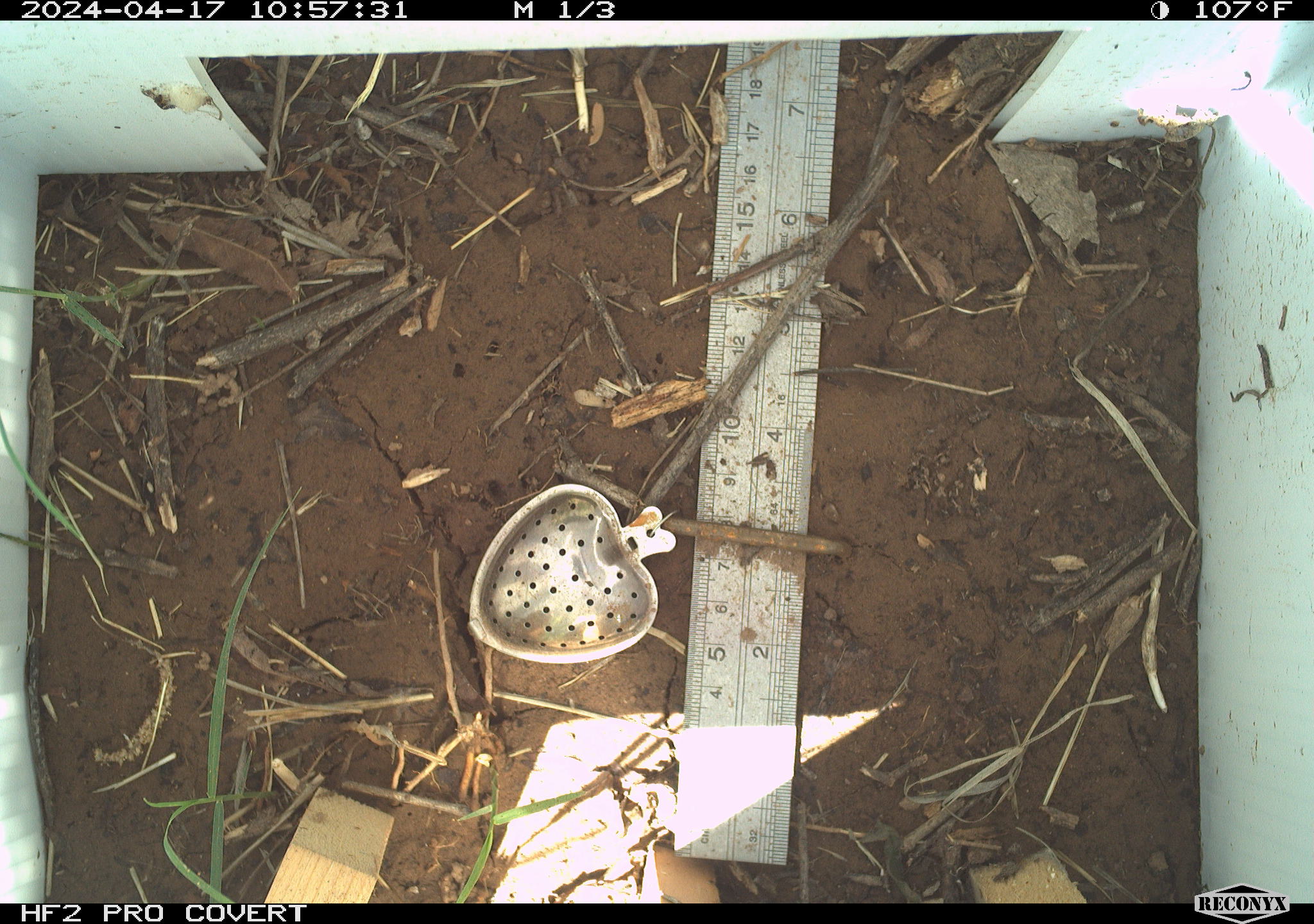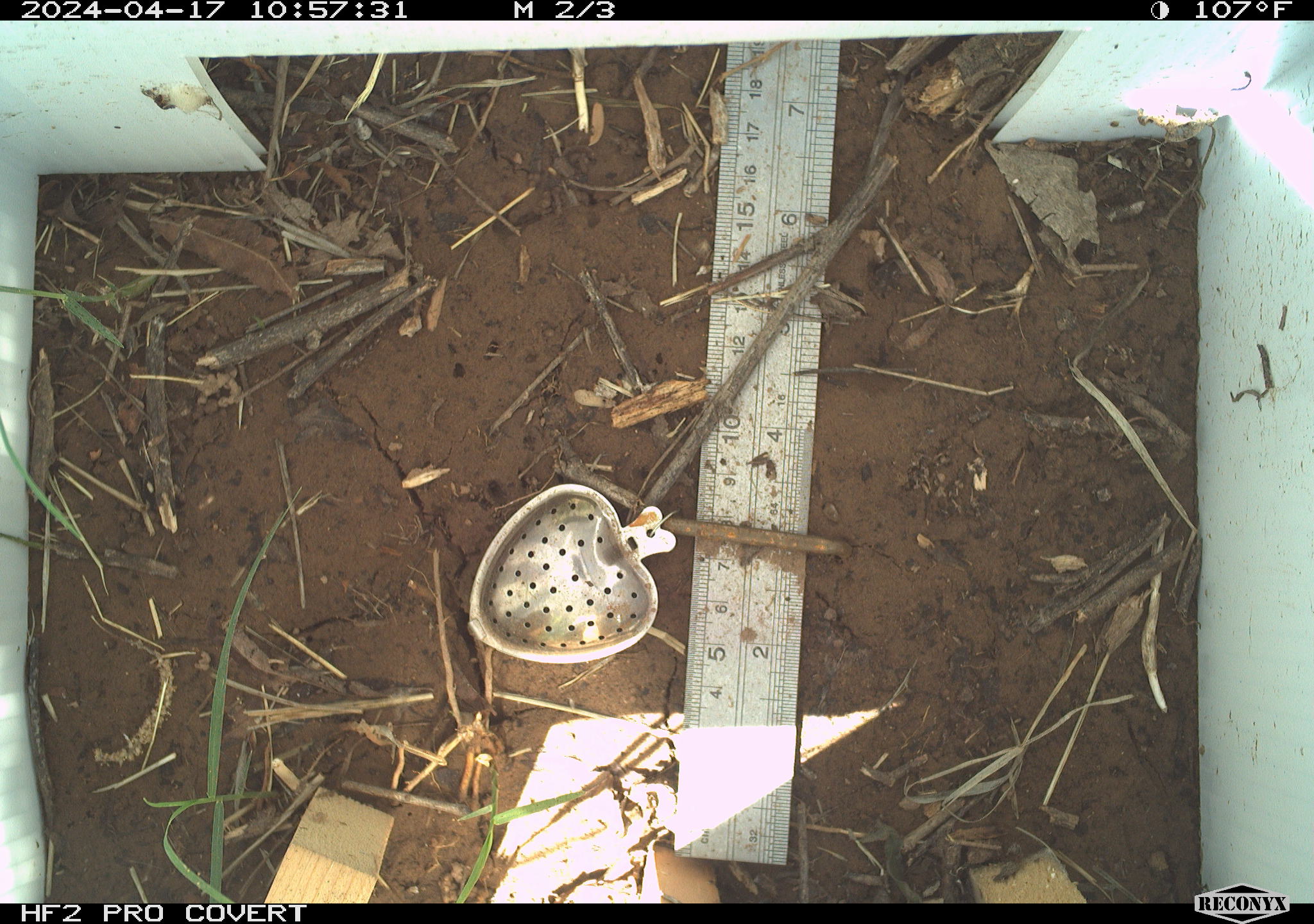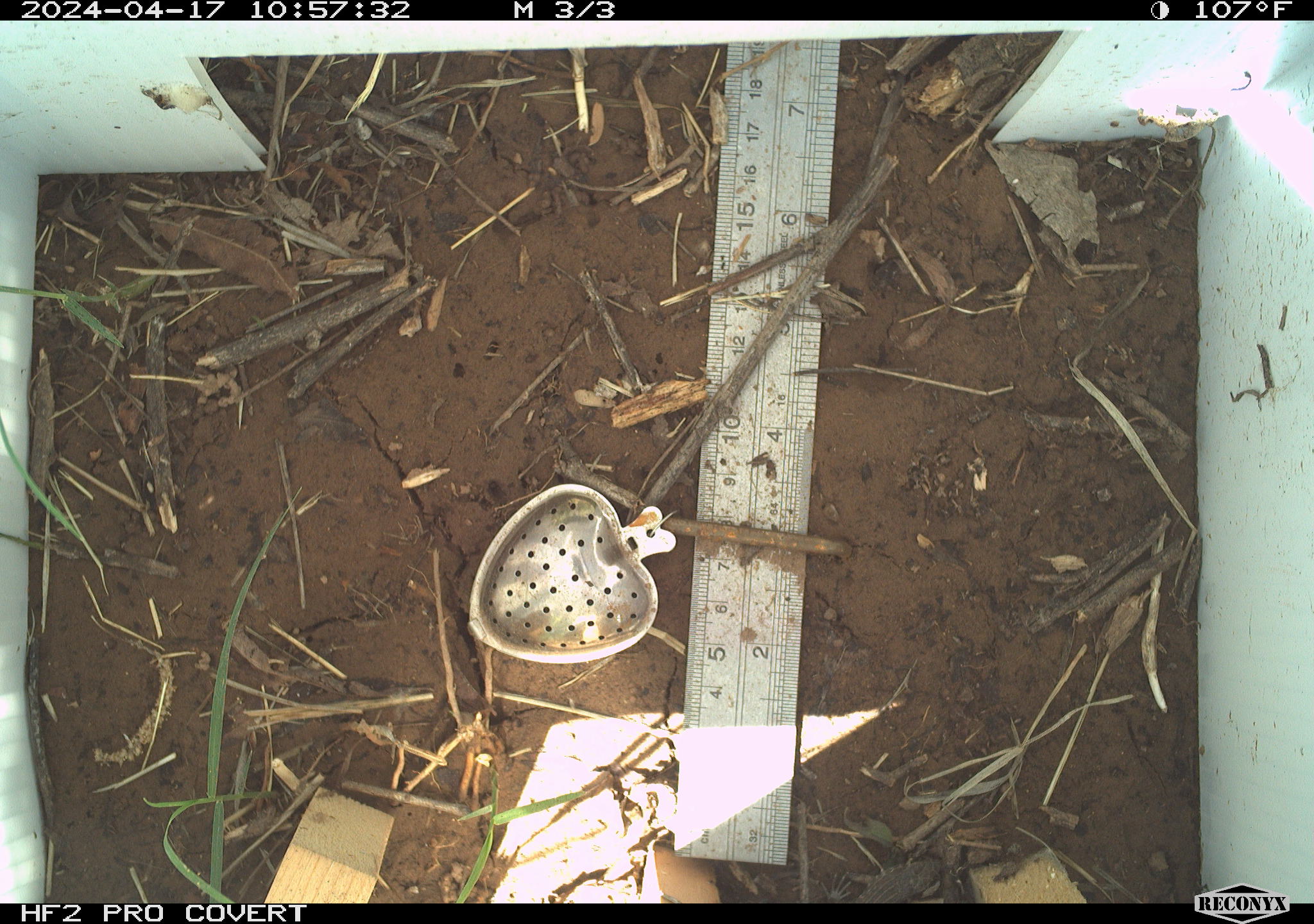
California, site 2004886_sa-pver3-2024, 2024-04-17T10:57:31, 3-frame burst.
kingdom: Animalia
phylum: Chordata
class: Reptilia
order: Squamata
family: Teiidae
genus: Aspidoscelis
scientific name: Aspidoscelis tigris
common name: western whiptail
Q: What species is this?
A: Western whiptail (Aspidoscelis tigris).